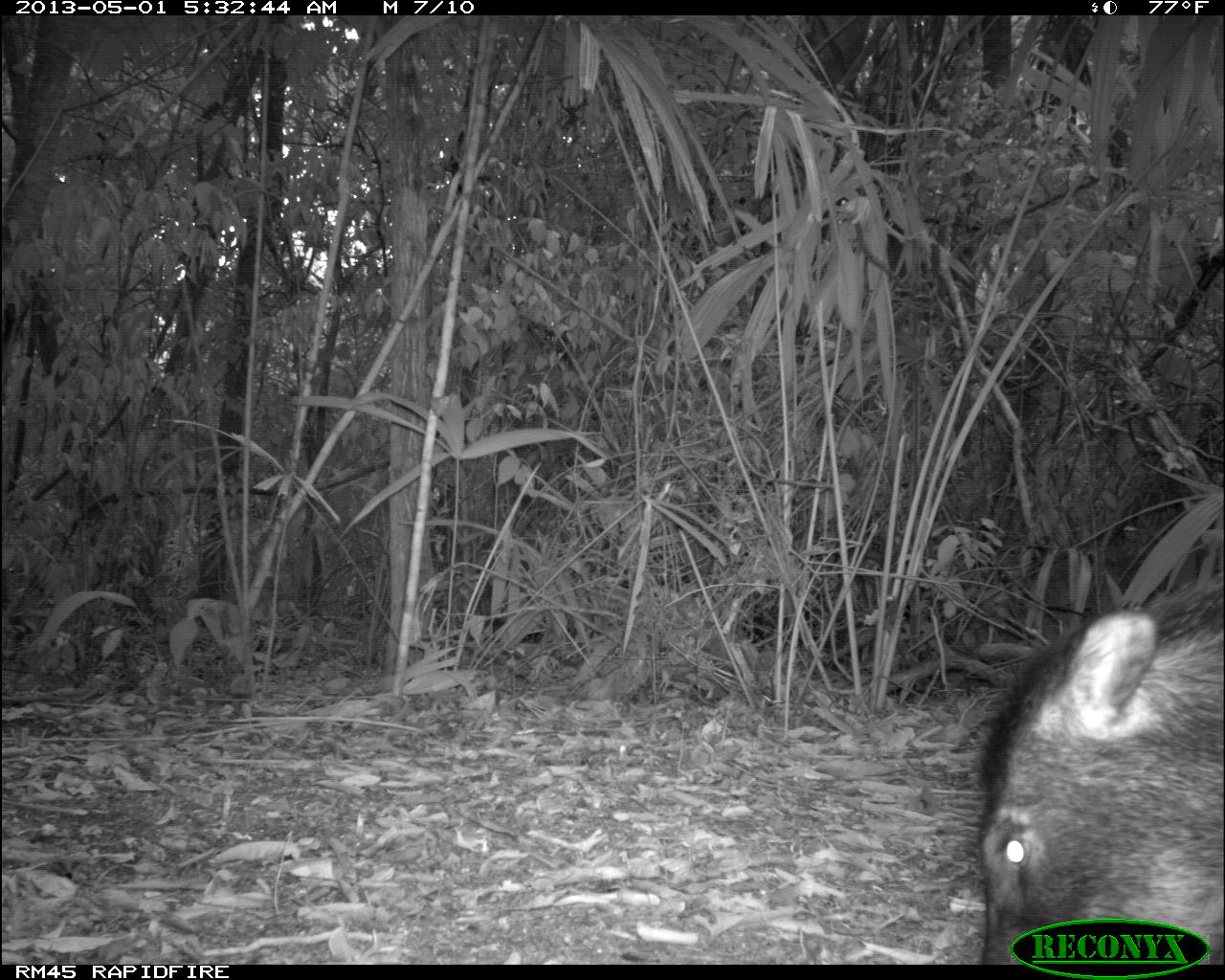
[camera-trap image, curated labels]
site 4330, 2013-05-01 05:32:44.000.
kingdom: Animalia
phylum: Chordata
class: Mammalia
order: Artiodactyla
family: Tayassuidae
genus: Tayassu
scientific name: Tayassu pecari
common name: white-lipped peccary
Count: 1.